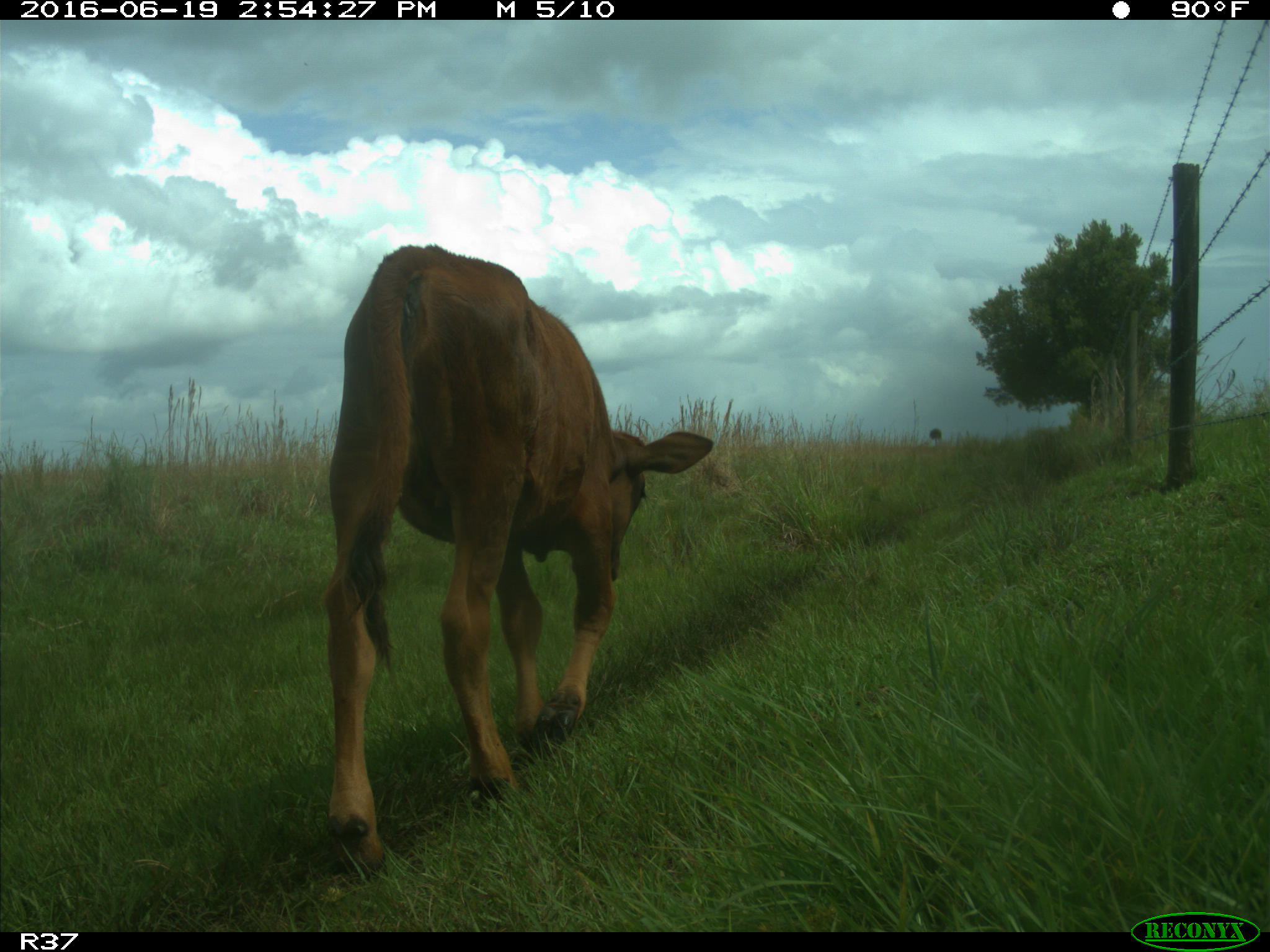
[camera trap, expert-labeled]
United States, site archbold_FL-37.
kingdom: Animalia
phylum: Chordata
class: Mammalia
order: Artiodactyla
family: Bovidae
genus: Bos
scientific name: Bos taurus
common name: domestic cow